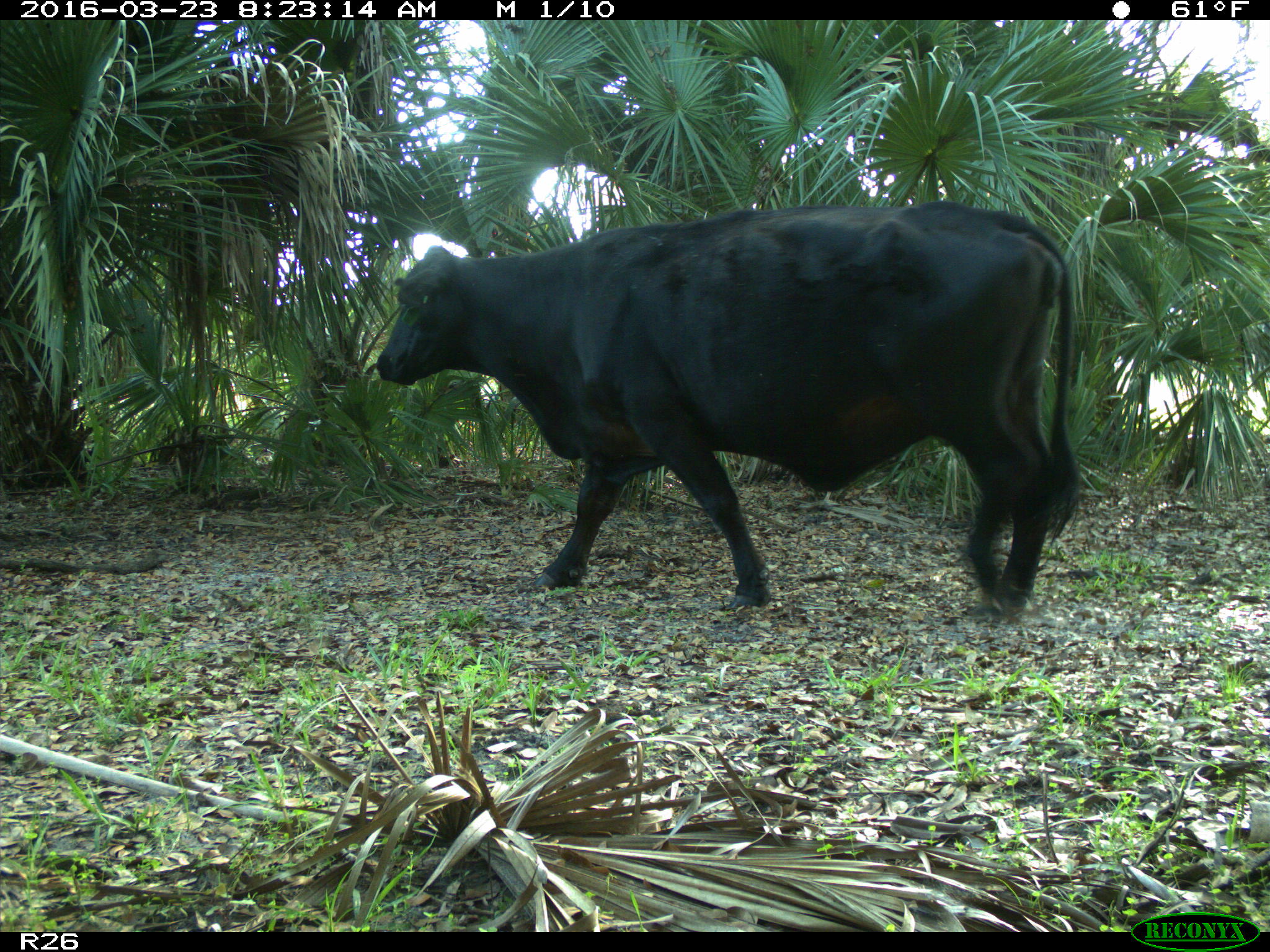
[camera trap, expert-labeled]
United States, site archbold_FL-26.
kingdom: Animalia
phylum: Chordata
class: Mammalia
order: Artiodactyla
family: Bovidae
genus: Bos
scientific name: Bos taurus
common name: domestic cow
Bos taurus (domestic cow).